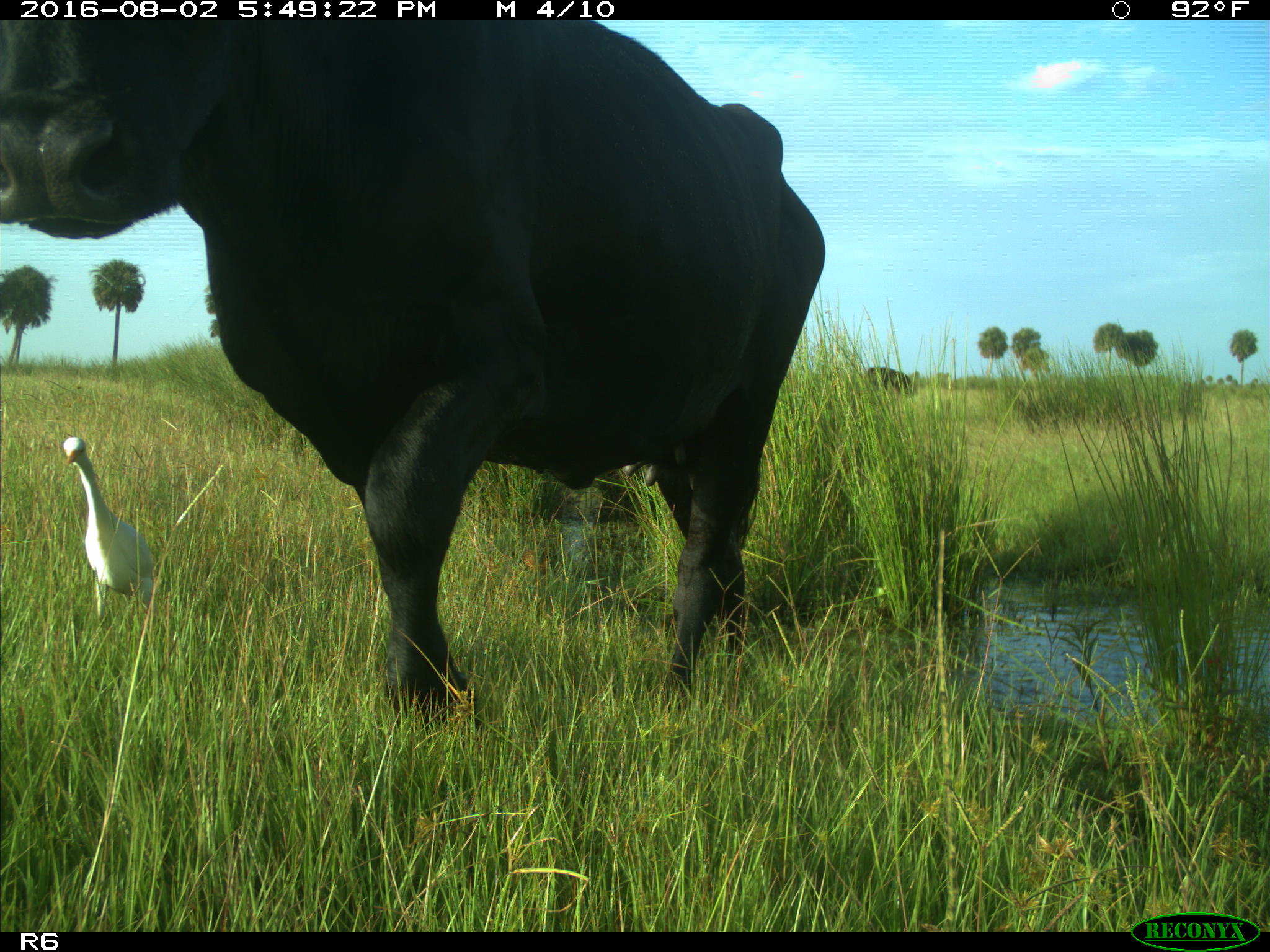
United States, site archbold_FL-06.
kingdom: Animalia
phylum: Chordata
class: Mammalia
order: Artiodactyla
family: Bovidae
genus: Bos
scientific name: Bos taurus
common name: domestic cow